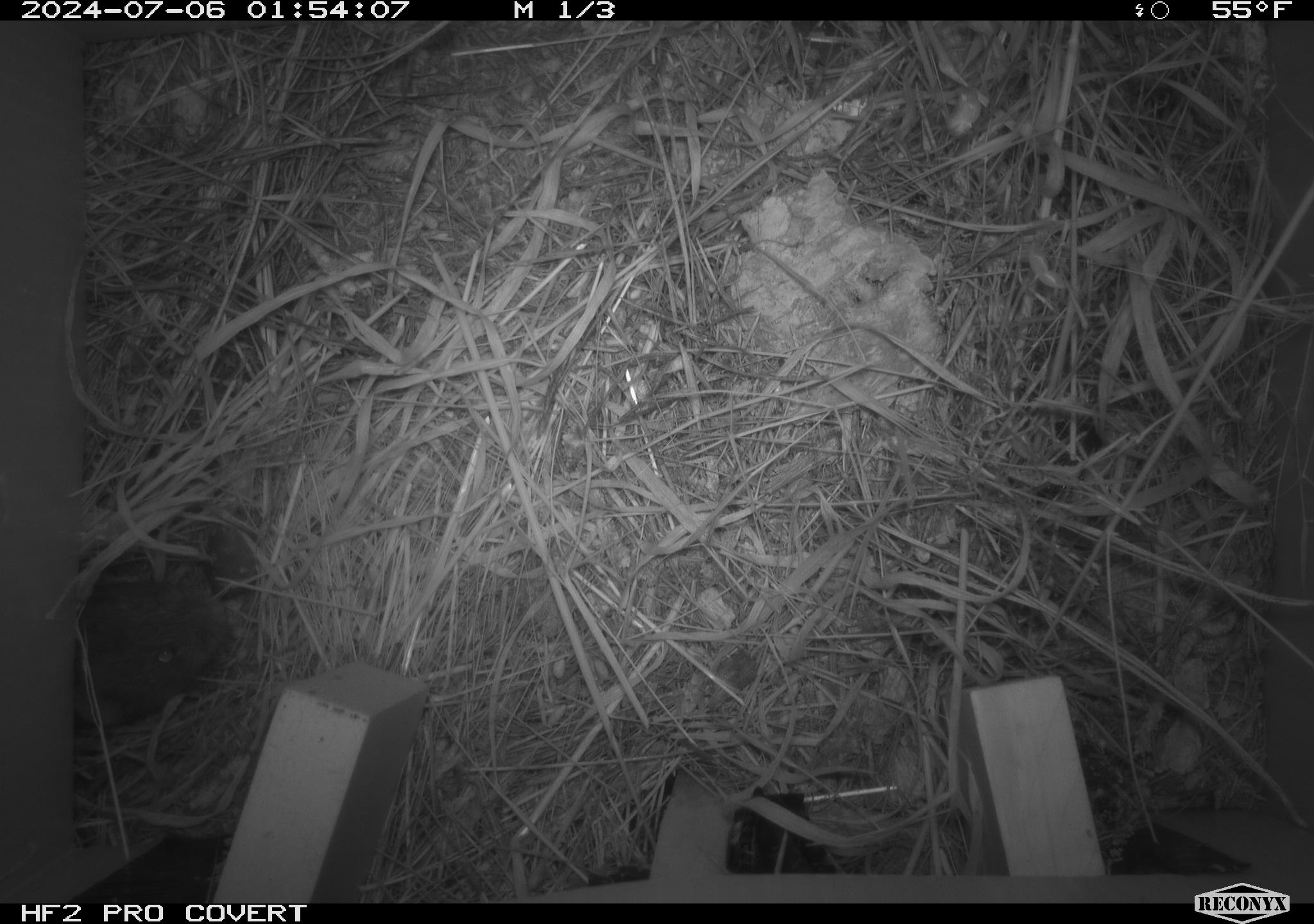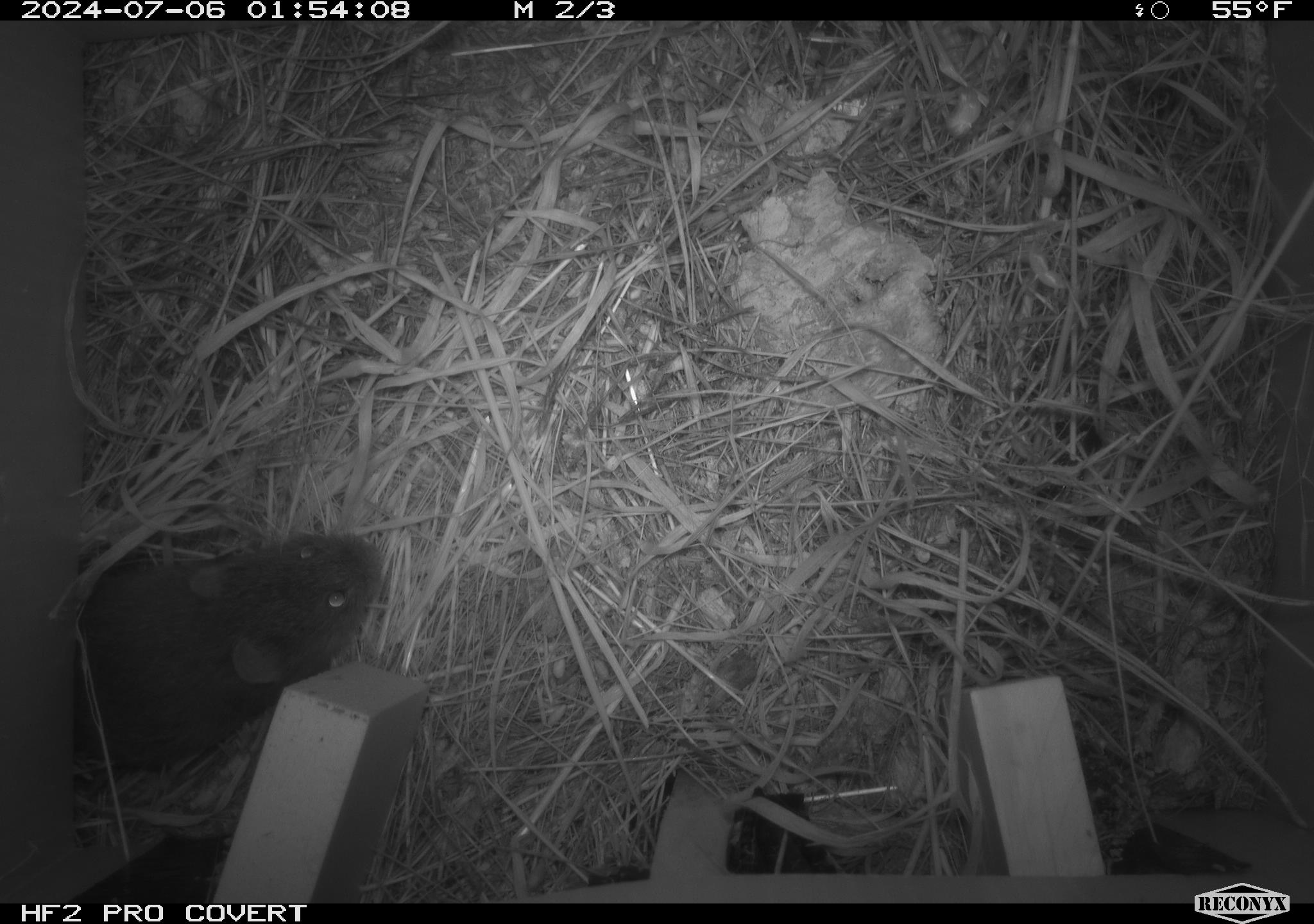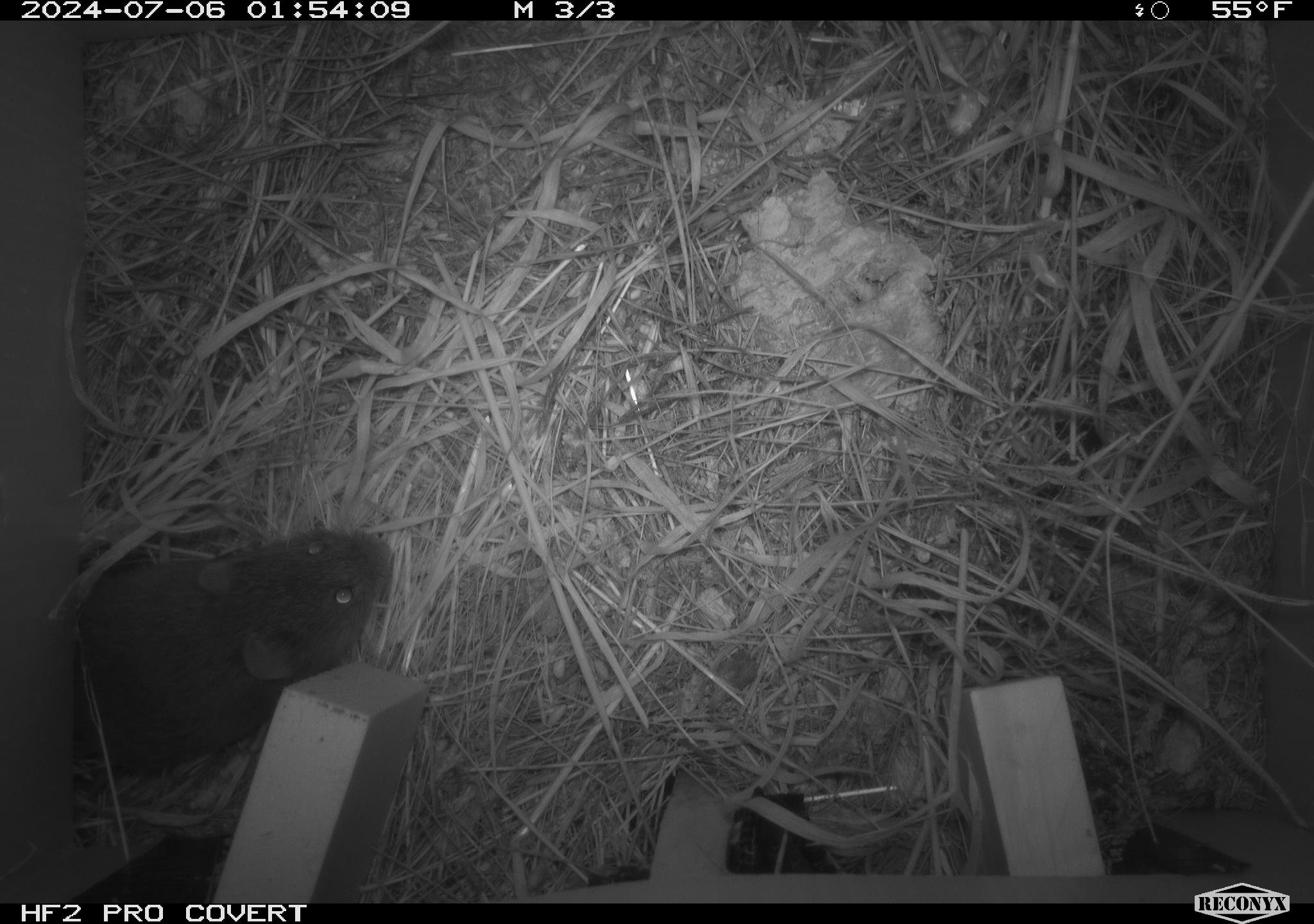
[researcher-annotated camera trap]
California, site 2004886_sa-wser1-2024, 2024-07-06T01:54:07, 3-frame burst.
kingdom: Animalia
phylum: Chordata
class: Mammalia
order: Rodentia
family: Cricetidae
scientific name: Arvicolinae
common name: voles, lemmings, and muskrats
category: arvicolinae subfamily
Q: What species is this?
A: Arvicolinae subfamily (voles, lemmings, and muskrats) (Arvicolinae).